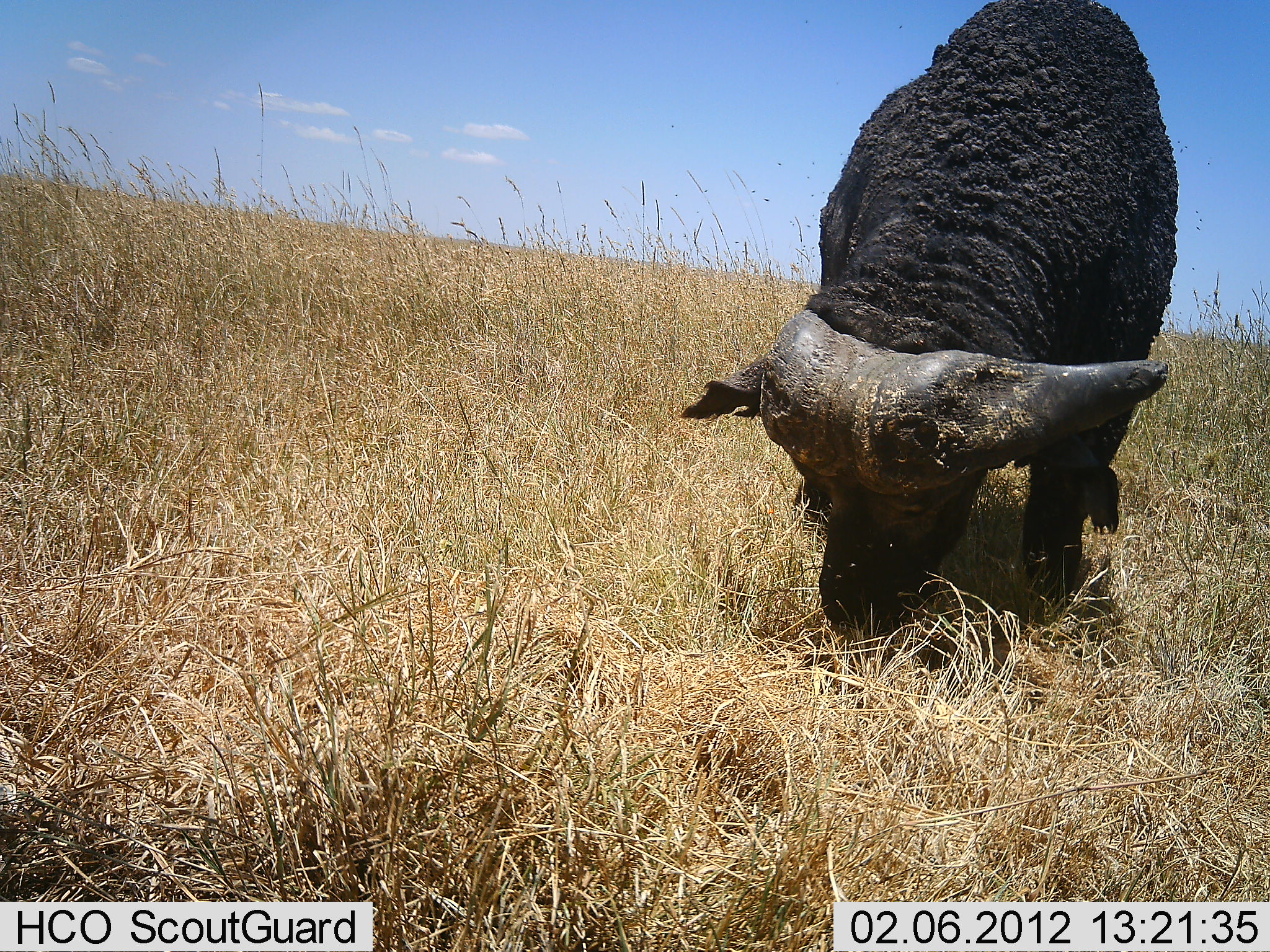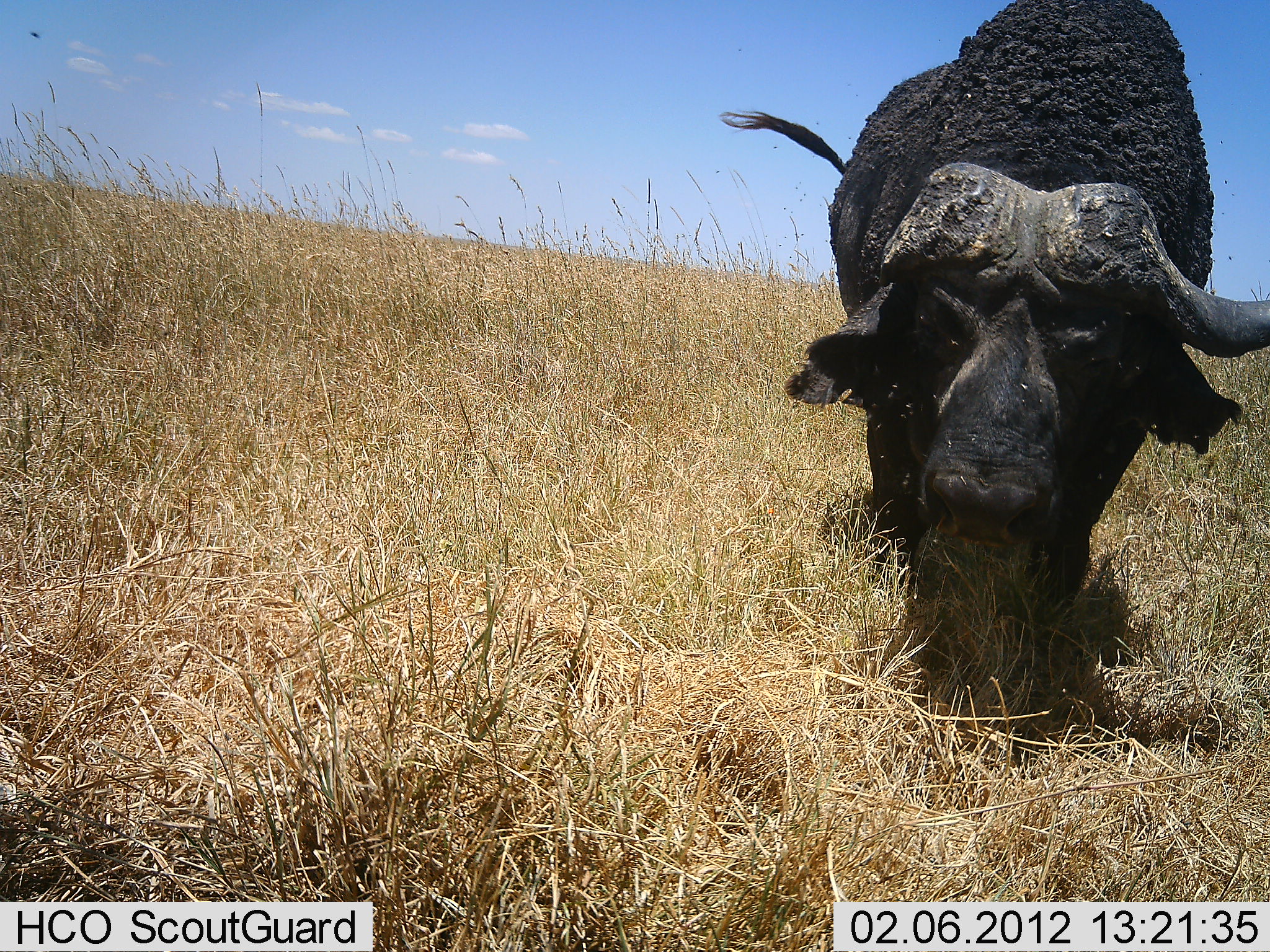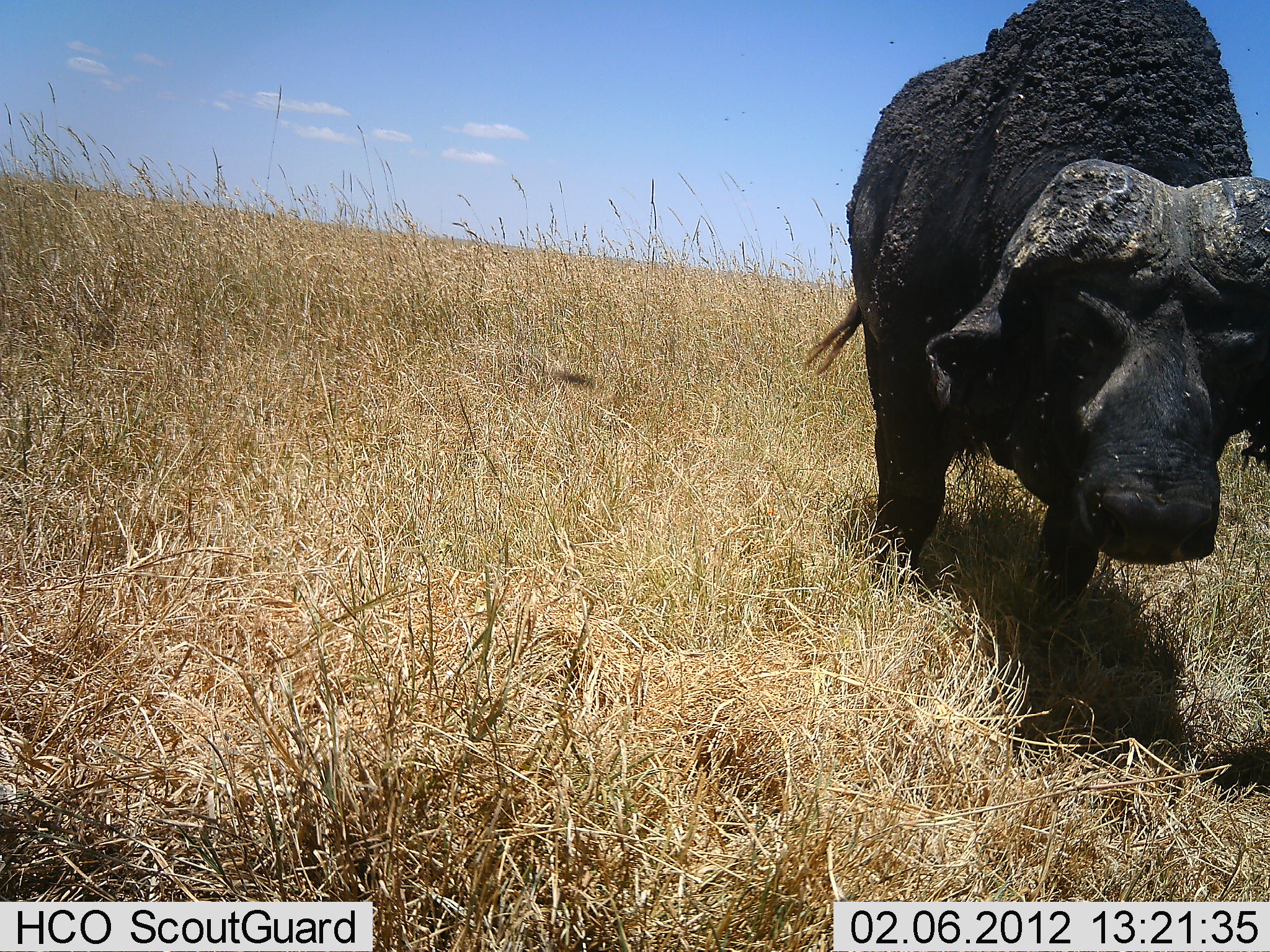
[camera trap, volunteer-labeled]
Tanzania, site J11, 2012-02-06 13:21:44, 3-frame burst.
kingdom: Animalia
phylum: Chordata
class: Mammalia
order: Artiodactyla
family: Bovidae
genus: Syncerus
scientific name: Syncerus caffer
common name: cape buffalo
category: buffalo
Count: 1.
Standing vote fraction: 50%.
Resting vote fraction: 0%.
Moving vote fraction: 36%.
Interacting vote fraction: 0%.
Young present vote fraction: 0%.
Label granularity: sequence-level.